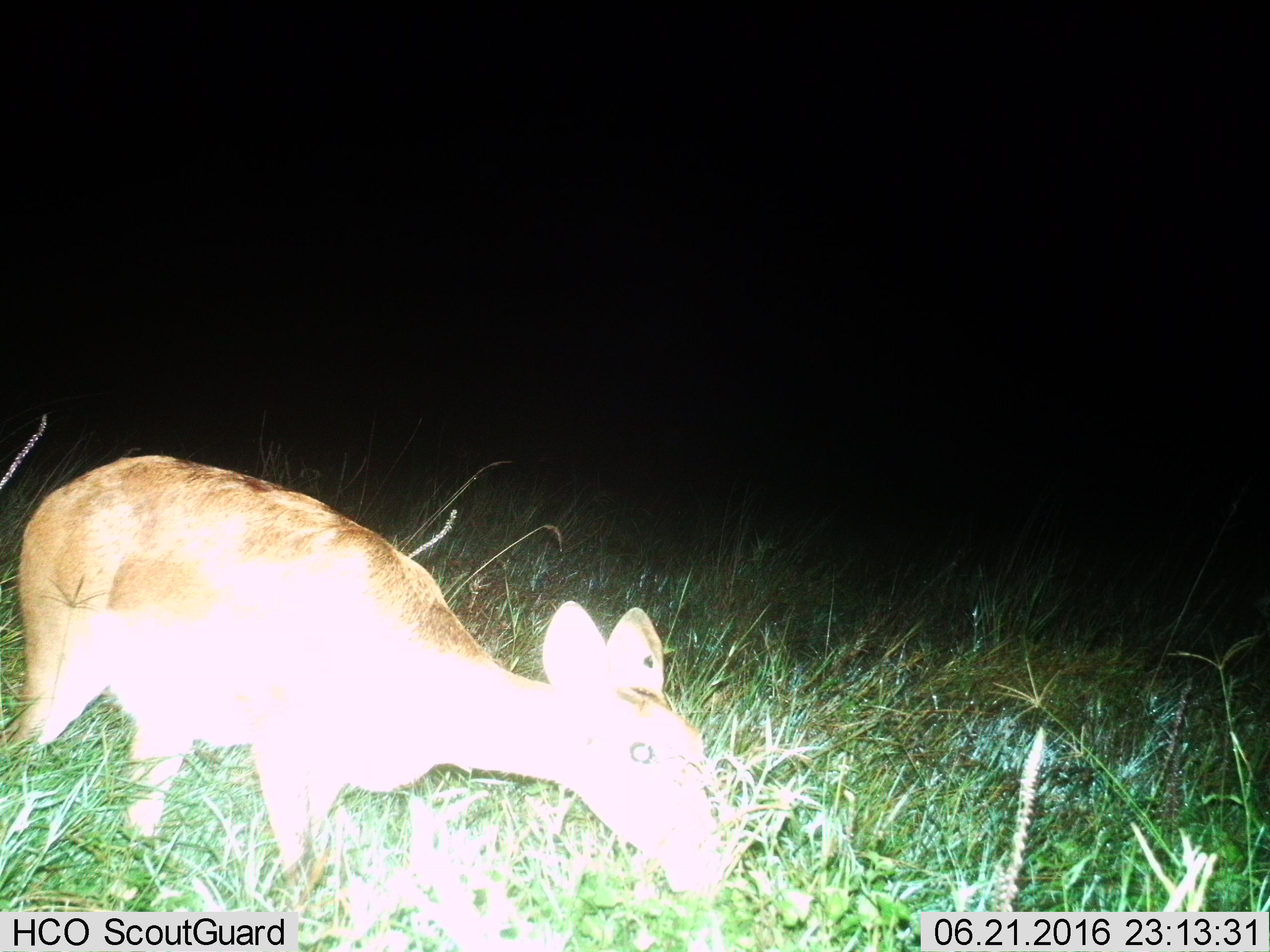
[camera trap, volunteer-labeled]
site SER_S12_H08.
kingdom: Animalia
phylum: Chordata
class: Mammalia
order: Artiodactyla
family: Bovidae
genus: Redunca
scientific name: Redunca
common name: reedbuck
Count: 1.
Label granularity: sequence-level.